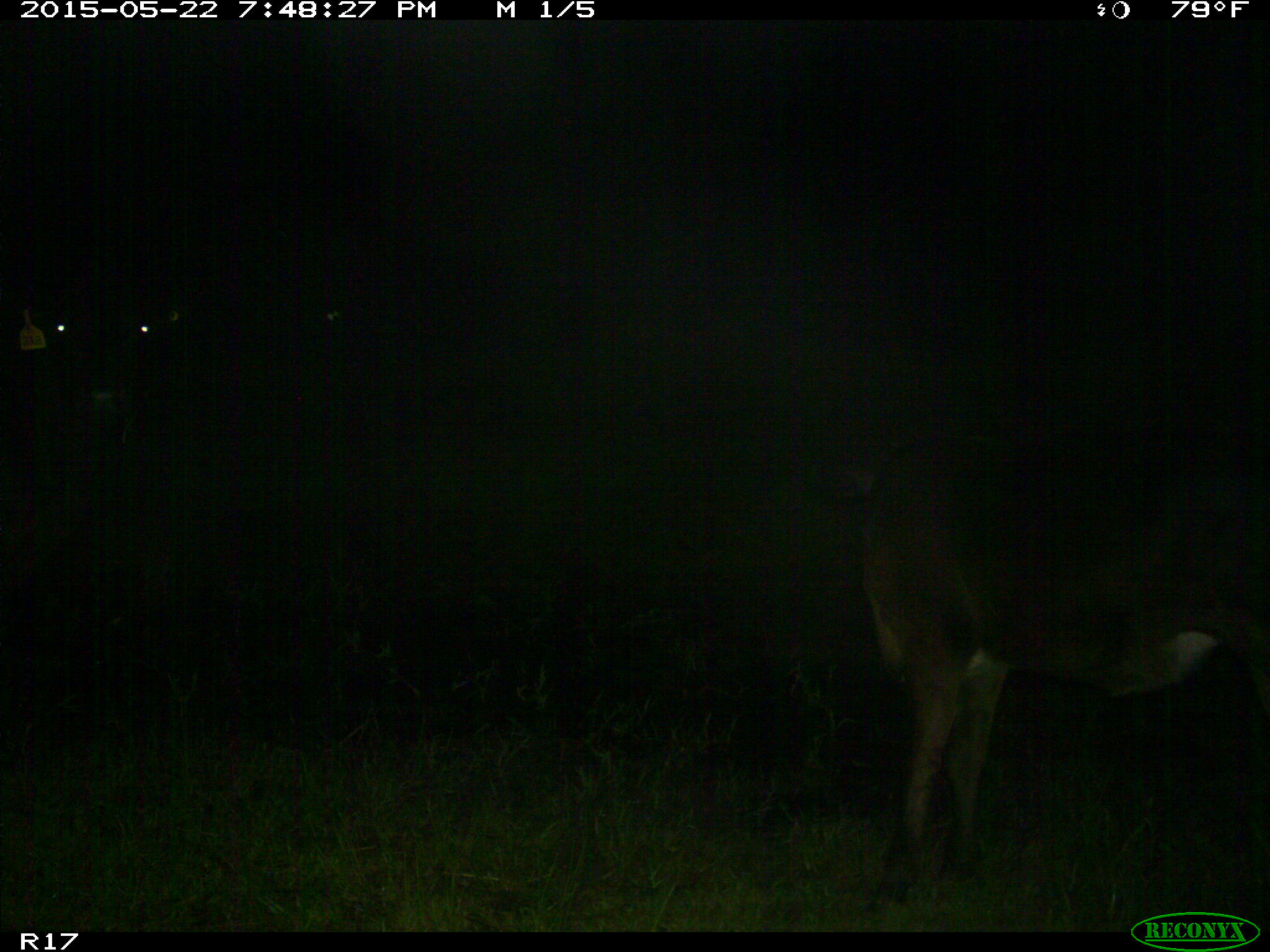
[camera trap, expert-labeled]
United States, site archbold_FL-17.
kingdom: Animalia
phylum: Chordata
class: Mammalia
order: Artiodactyla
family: Bovidae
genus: Bos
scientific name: Bos taurus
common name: domestic cow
Bos taurus (domestic cow).